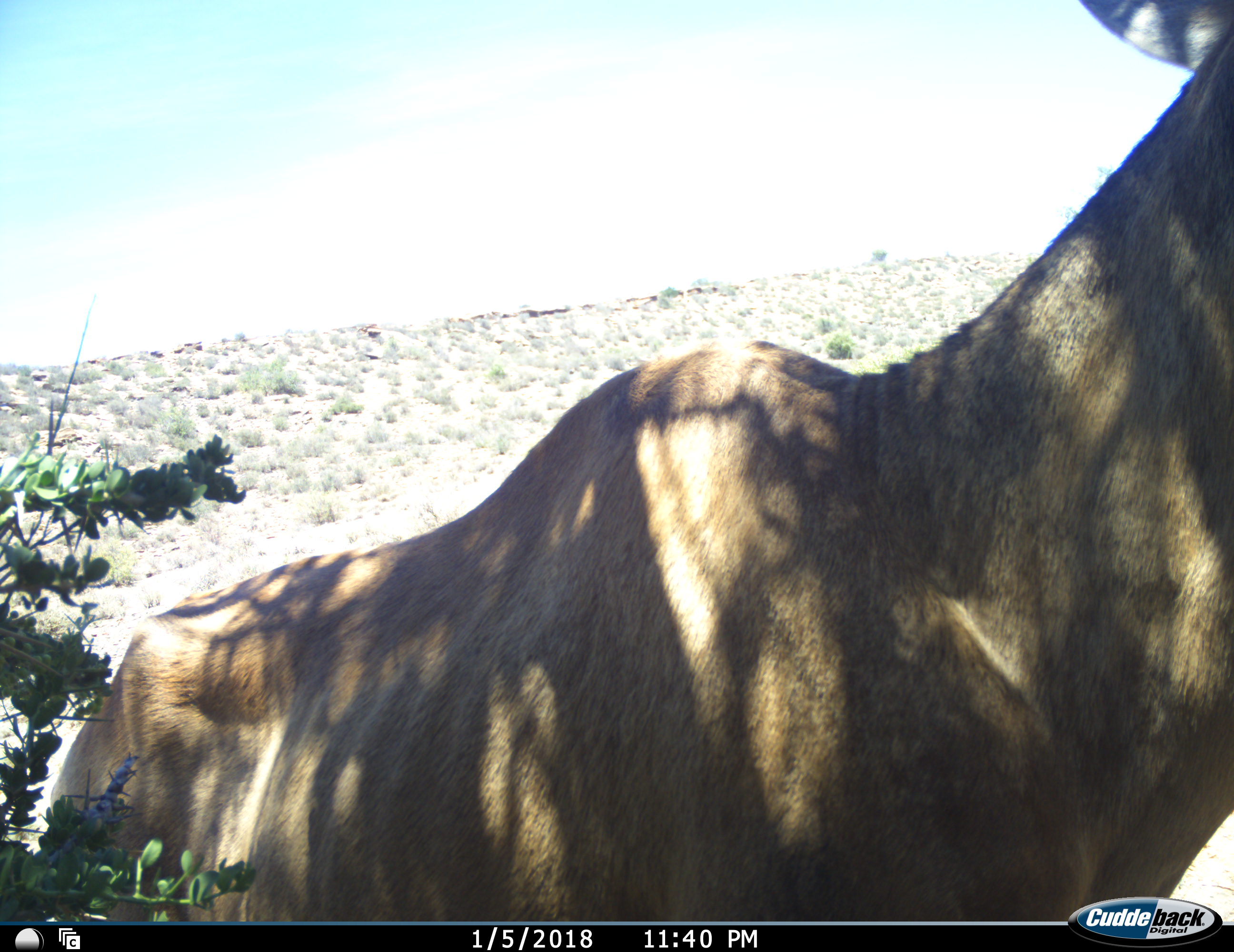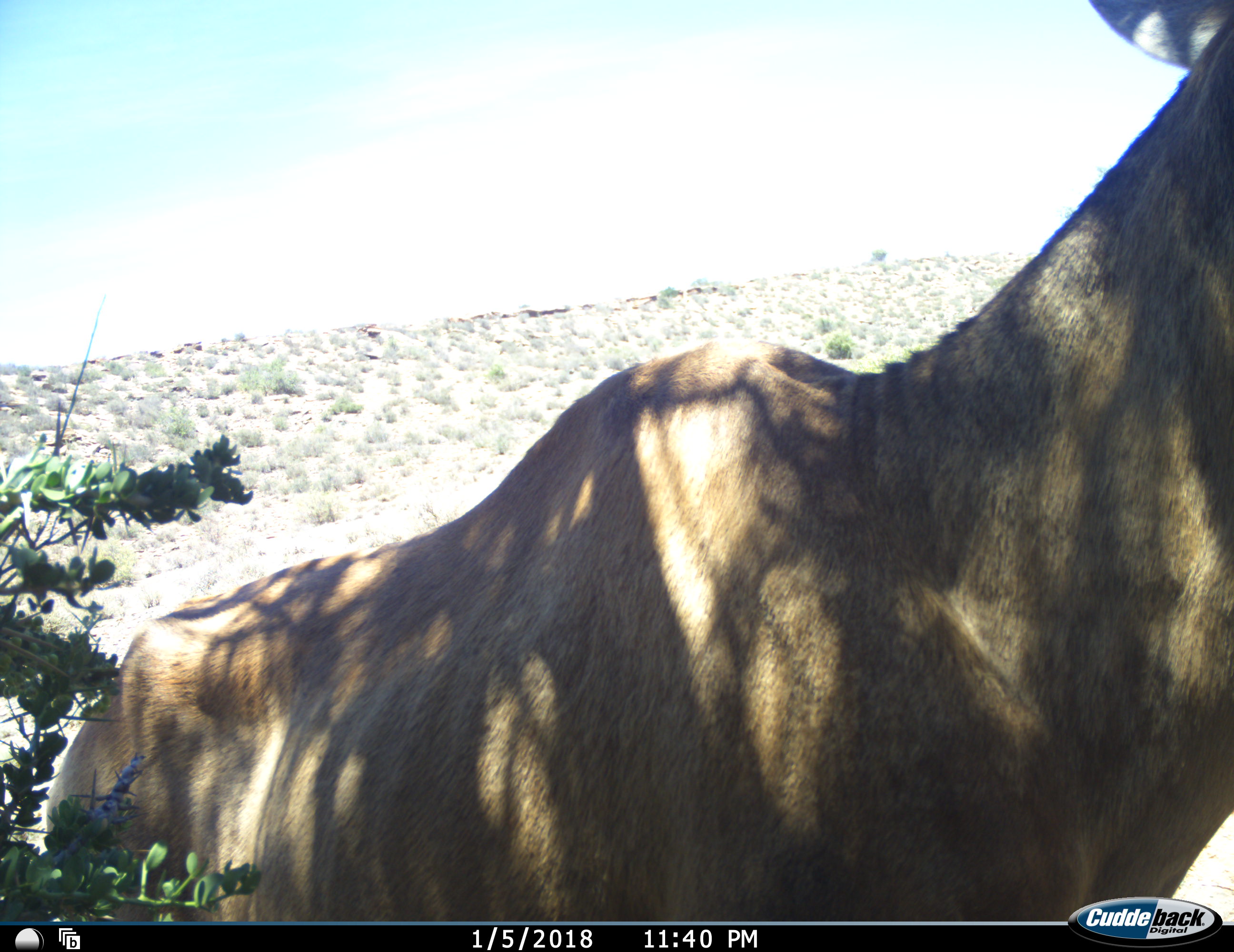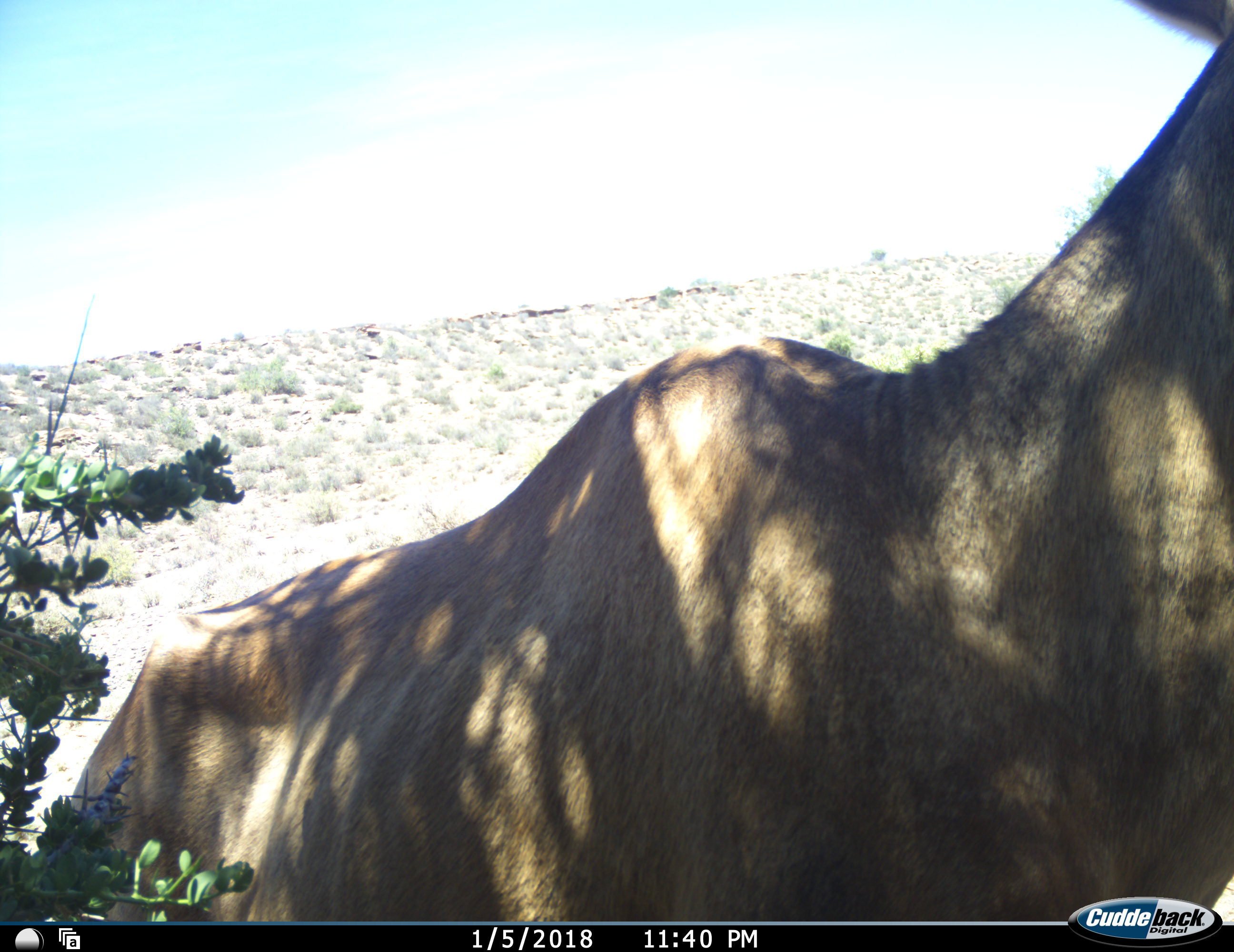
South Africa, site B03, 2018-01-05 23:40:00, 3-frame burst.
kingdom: Animalia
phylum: Chordata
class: Mammalia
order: Artiodactyla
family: Bovidae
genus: Tragelaphus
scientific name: Tragelaphus oryx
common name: eland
Eland (Tragelaphus oryx), count 1. Behavior (volunteer vote fractions): standing 50%, resting 0%, moving 50%, interacting 0%. Young present (vote fraction): 0%. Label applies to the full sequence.